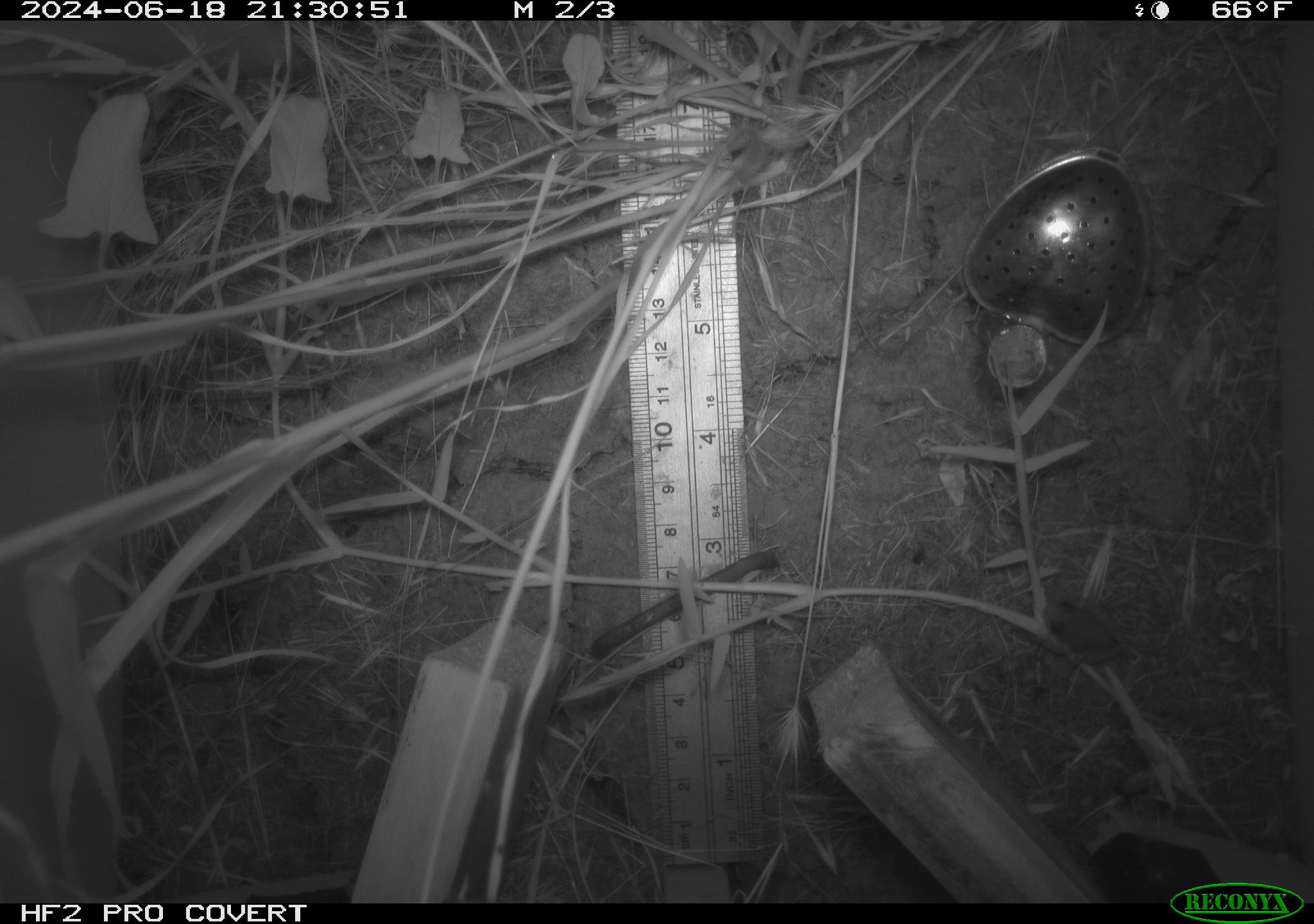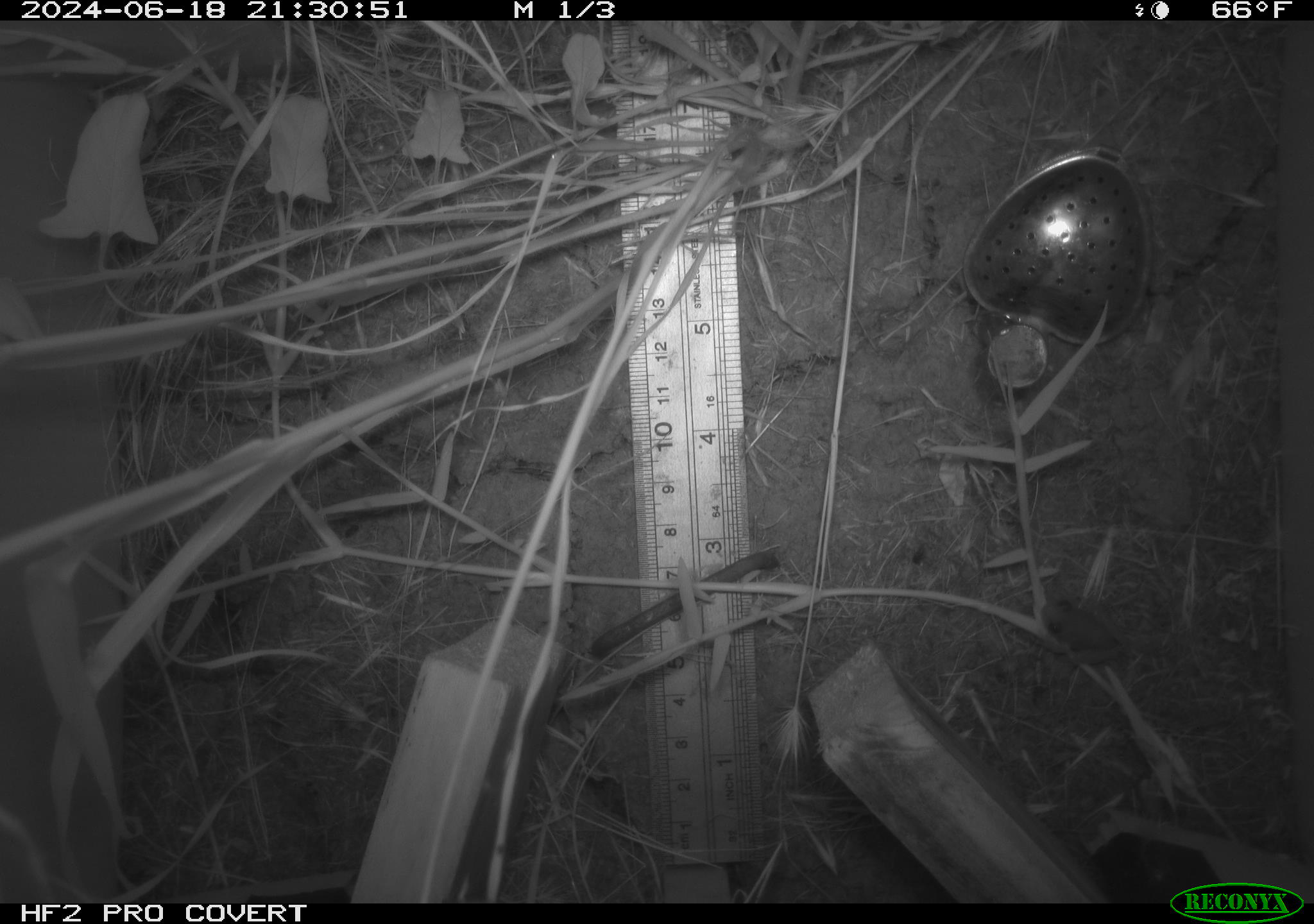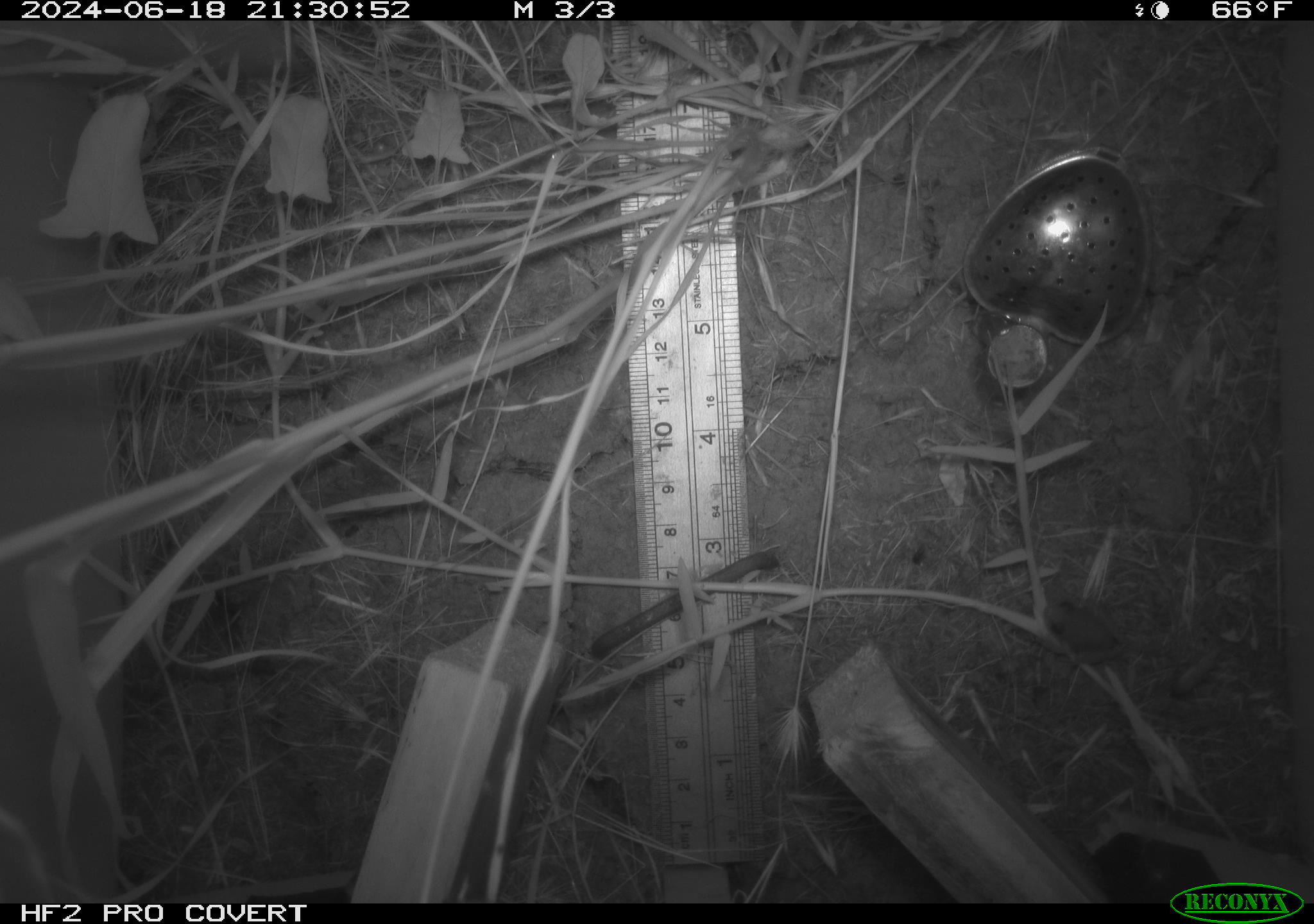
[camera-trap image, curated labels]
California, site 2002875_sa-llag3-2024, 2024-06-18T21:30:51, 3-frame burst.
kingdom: Animalia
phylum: Chordata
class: Amphibia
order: Anura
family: Hylidae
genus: Pseudacris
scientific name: Pseudacris regilla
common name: sierran treefrog